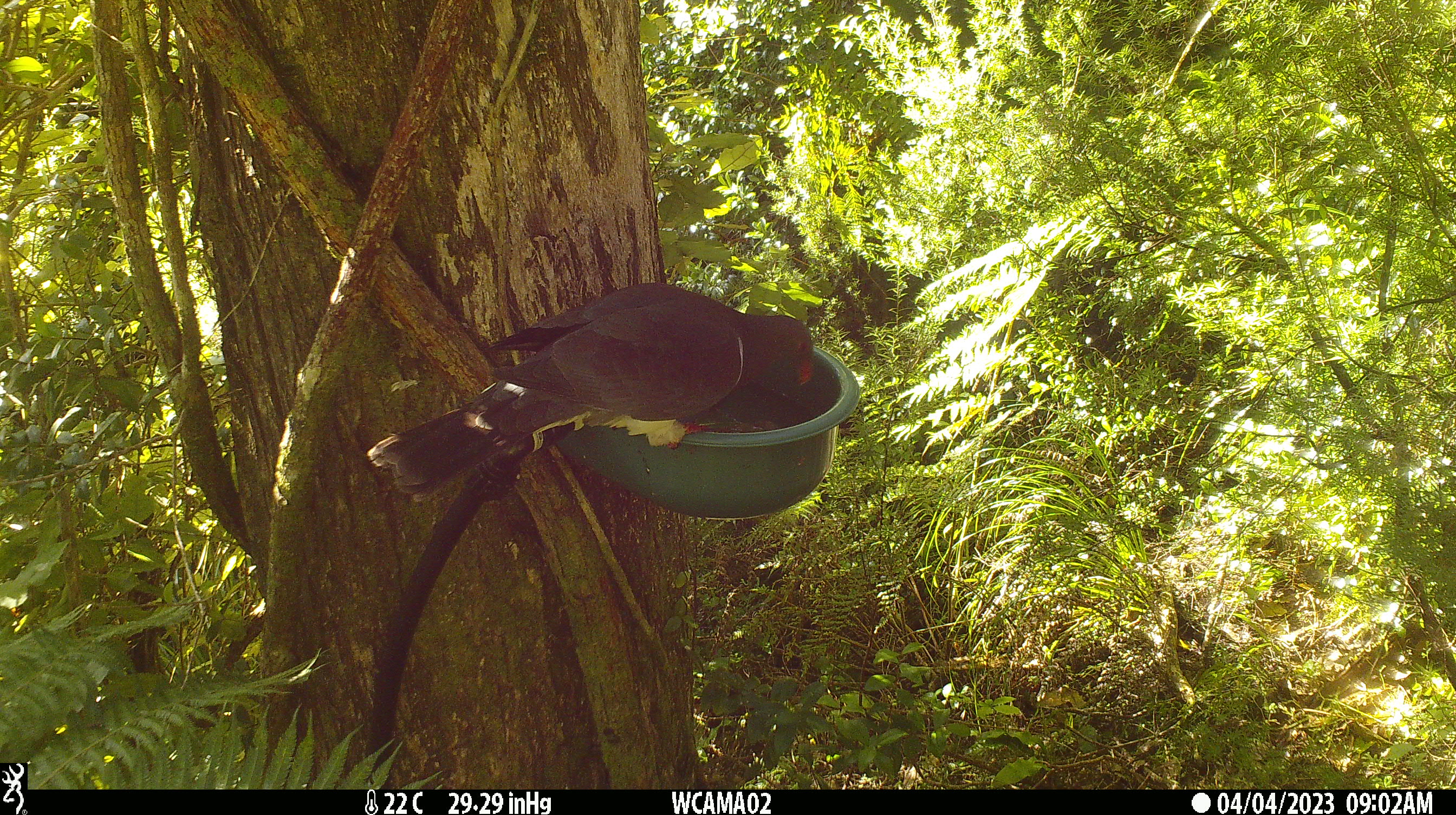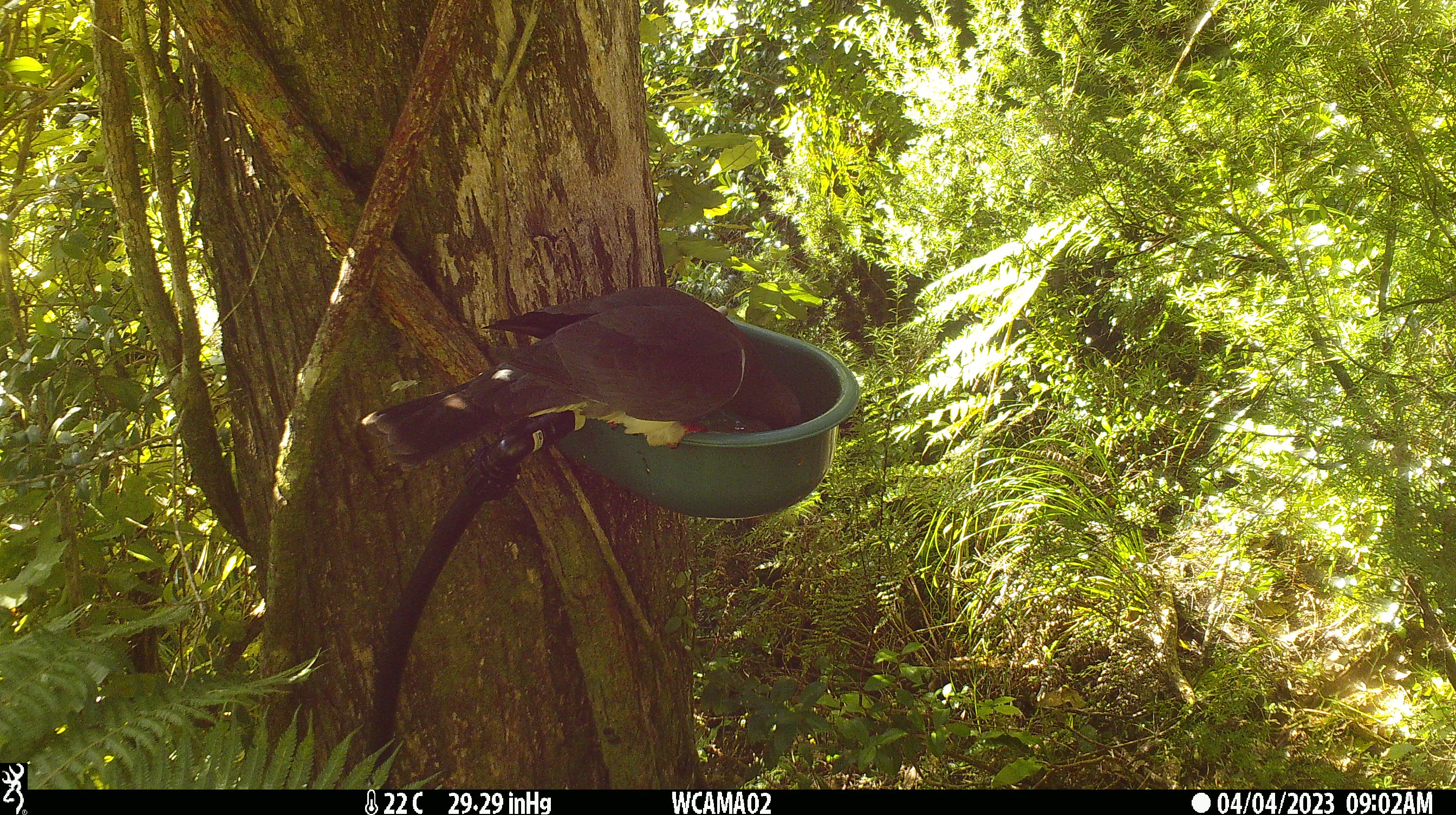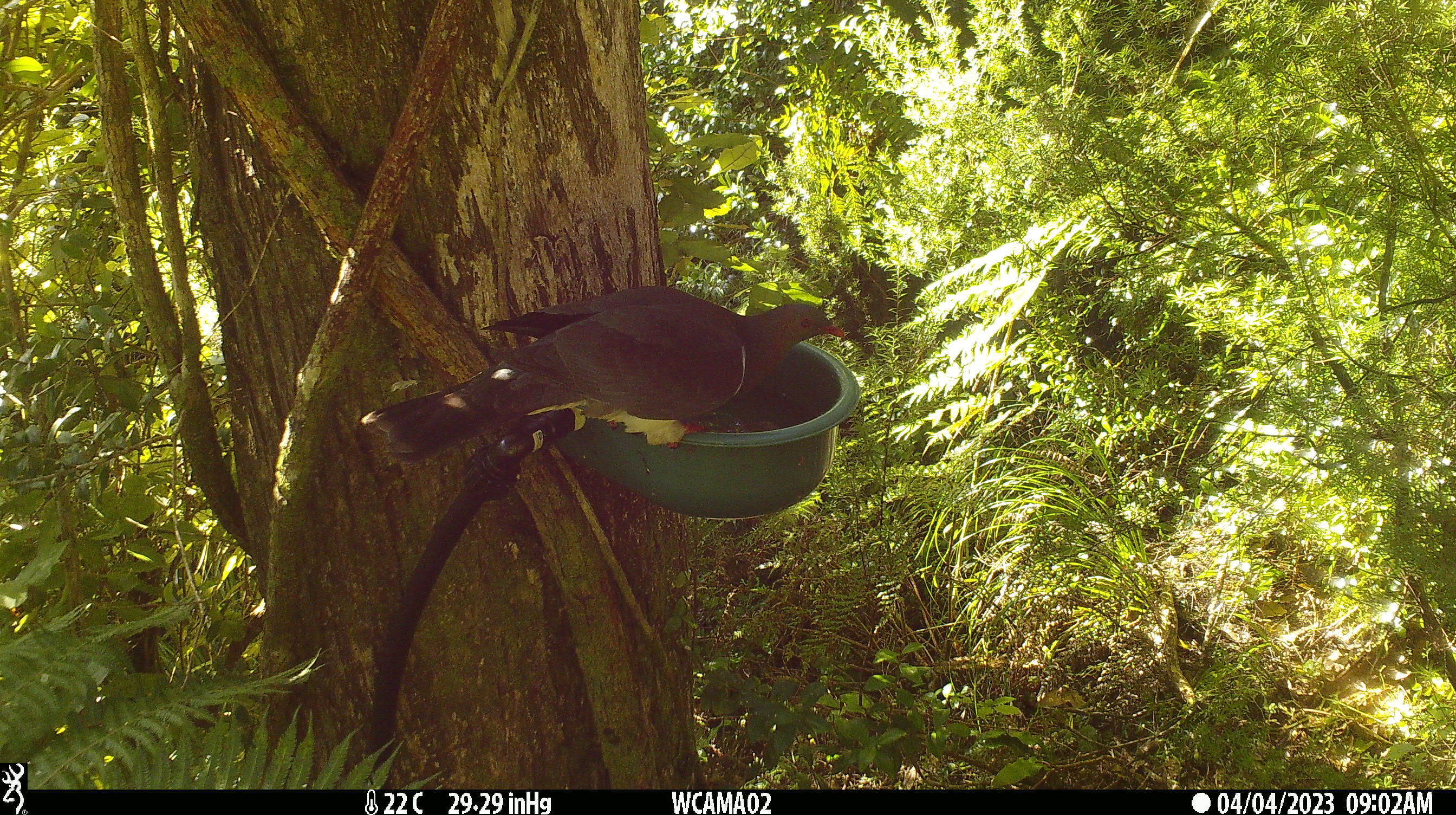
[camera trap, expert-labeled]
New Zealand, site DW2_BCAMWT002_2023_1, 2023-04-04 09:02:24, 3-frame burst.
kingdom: Animalia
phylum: Chordata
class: Aves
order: Columbiformes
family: Columbidae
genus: Hemiphaga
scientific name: Hemiphaga novaeseelandiae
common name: new zealand pigeon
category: kereru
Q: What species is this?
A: Kereru (new zealand pigeon) (Hemiphaga novaeseelandiae).